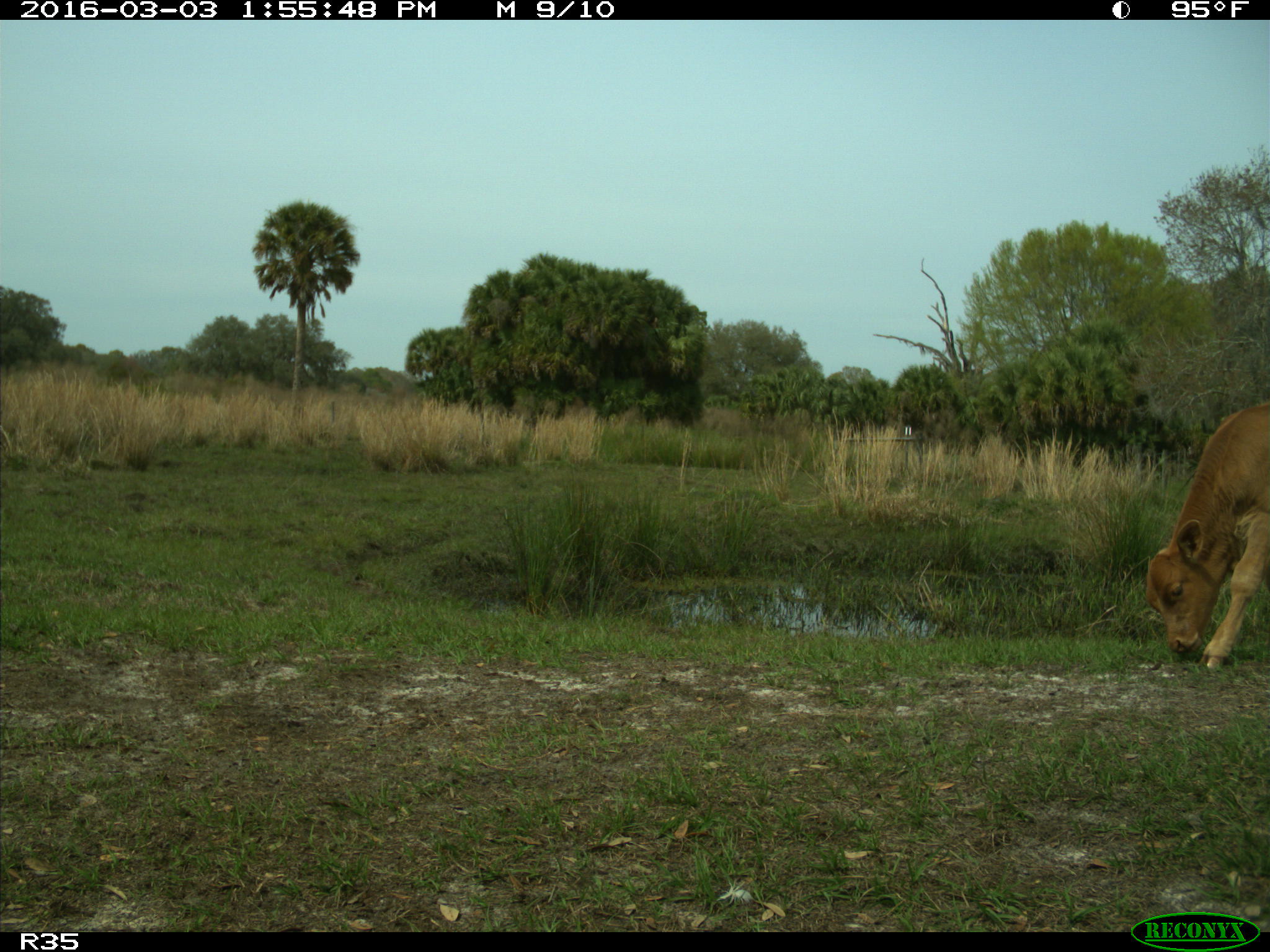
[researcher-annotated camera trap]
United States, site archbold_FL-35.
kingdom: Animalia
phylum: Chordata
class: Mammalia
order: Artiodactyla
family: Bovidae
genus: Bos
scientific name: Bos taurus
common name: domestic cow